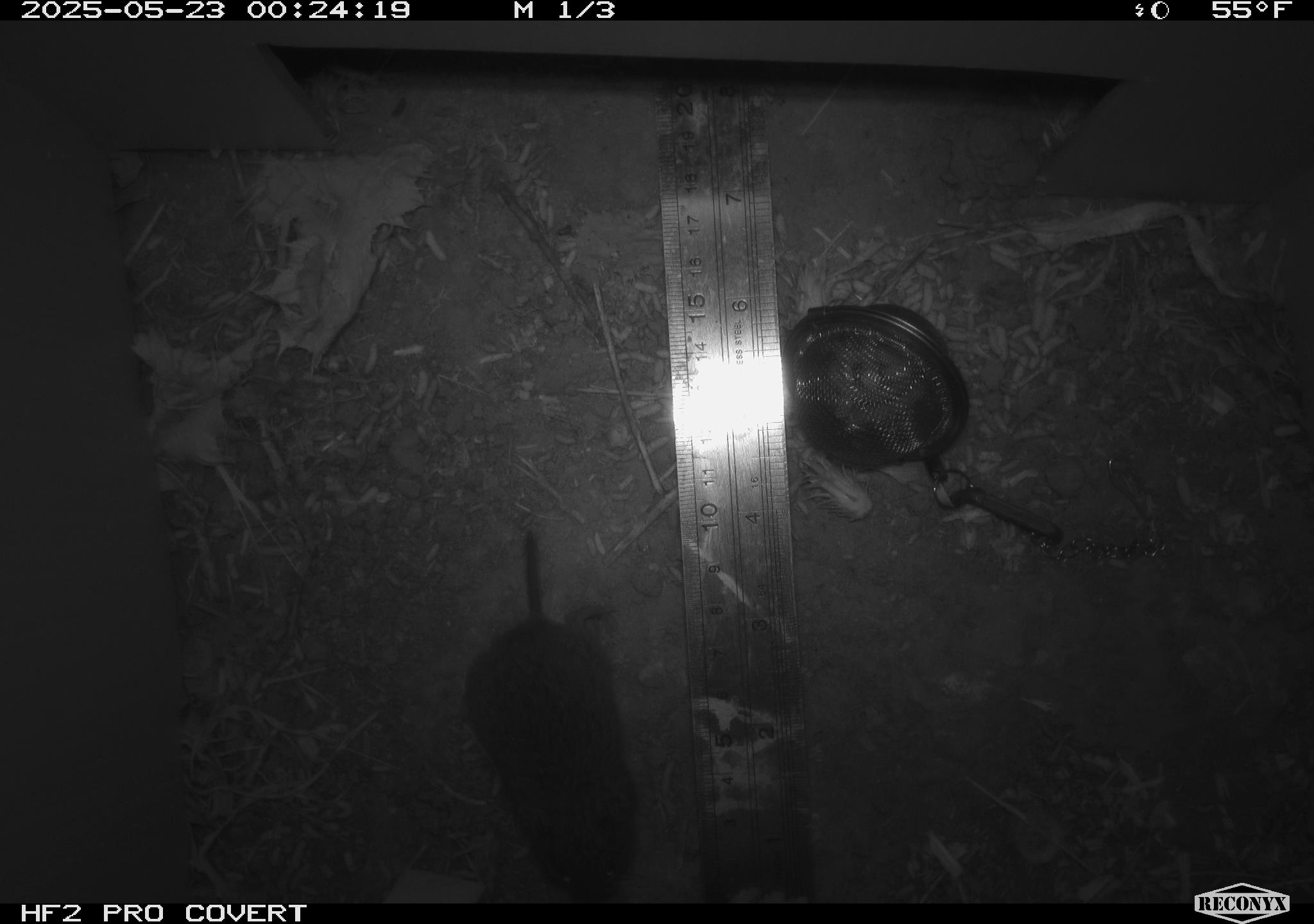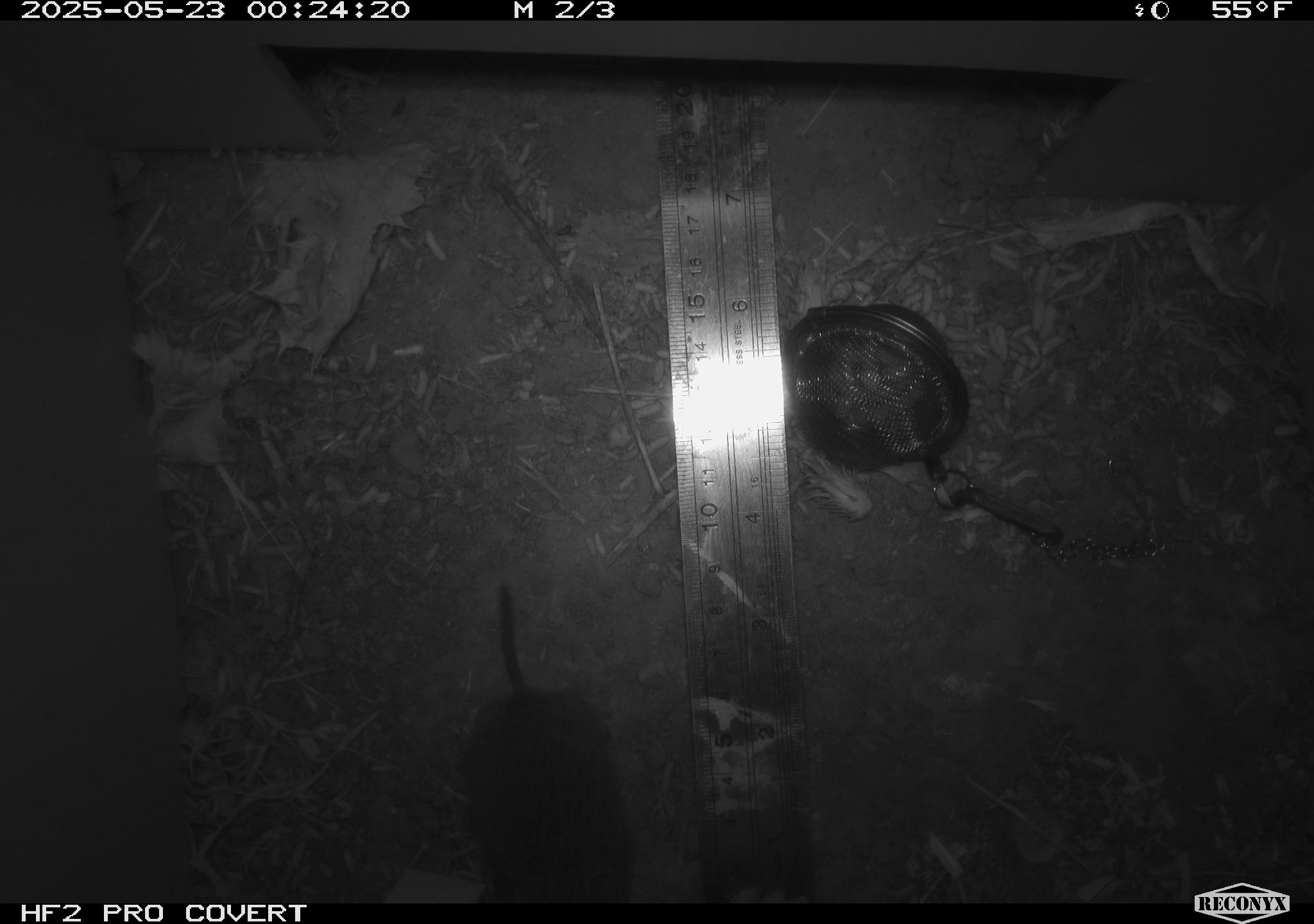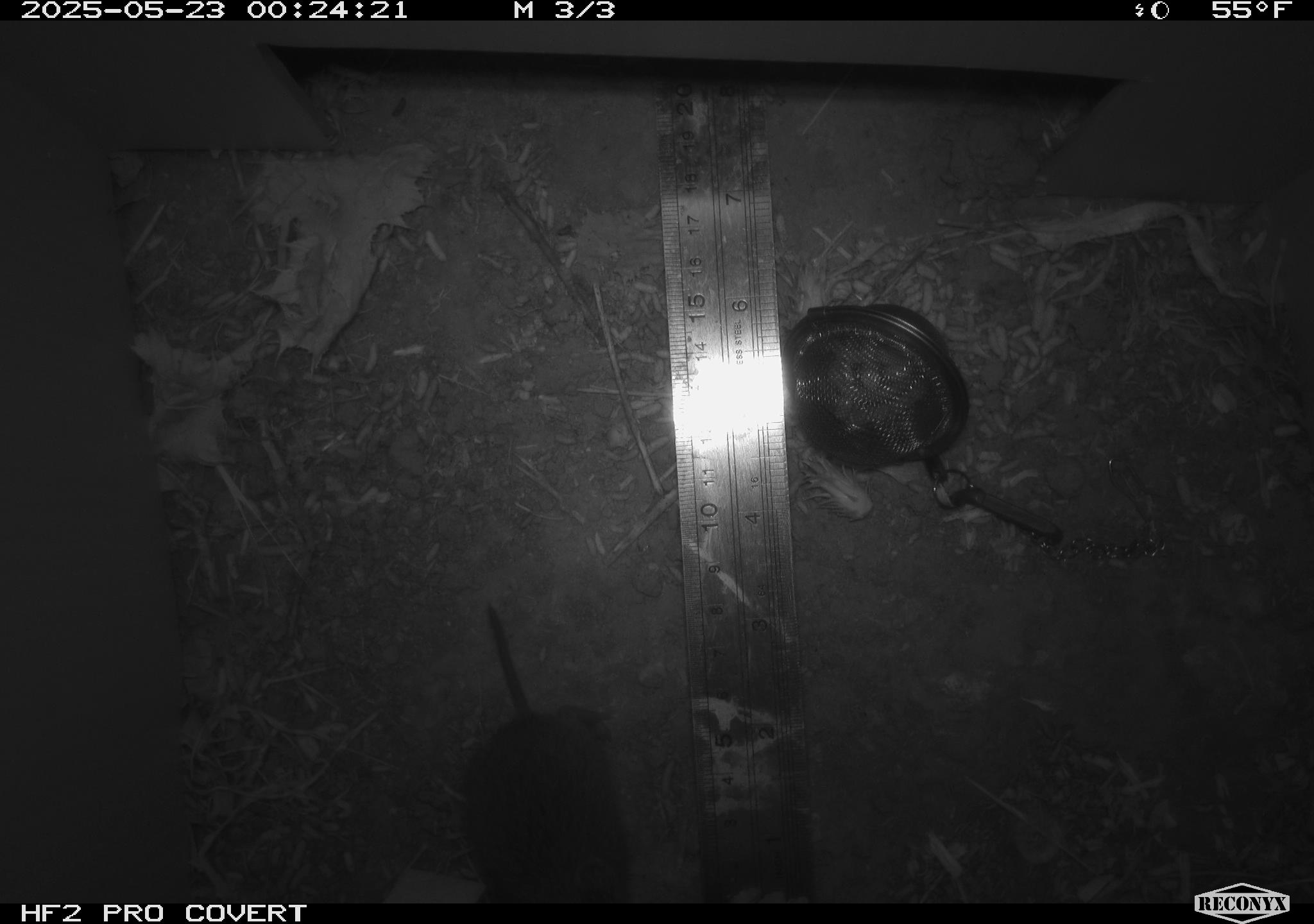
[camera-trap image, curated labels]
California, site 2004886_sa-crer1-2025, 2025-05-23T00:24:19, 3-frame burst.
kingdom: Animalia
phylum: Chordata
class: Mammalia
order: Rodentia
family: Cricetidae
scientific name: Arvicolinae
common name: voles, lemmings, and muskrats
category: arvicolinae subfamily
Arvicolinae subfamily (voles, lemmings, and muskrats) (Arvicolinae).